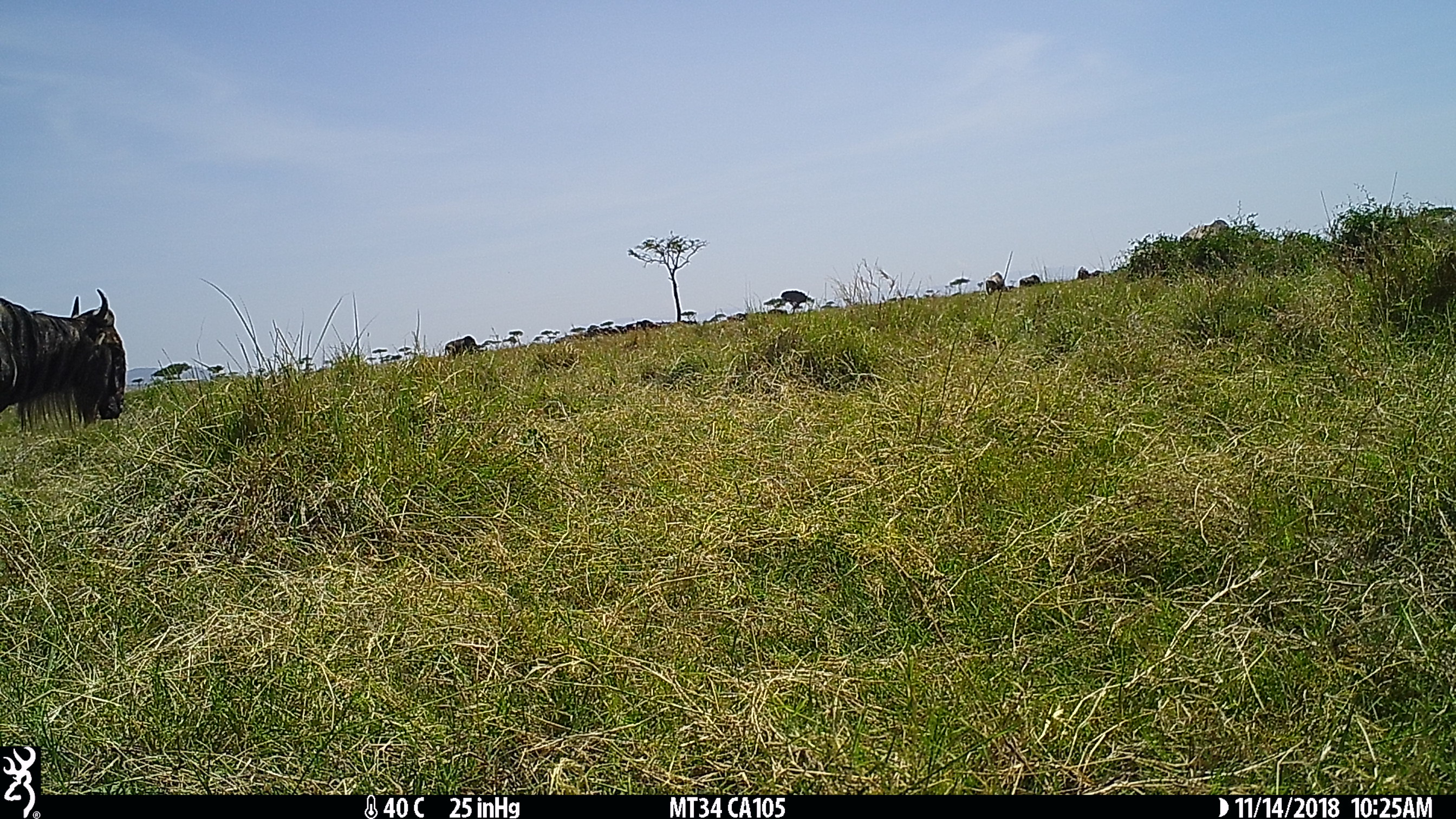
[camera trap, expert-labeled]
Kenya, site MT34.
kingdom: Animalia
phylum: Chordata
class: Mammalia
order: Artiodactyla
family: Bovidae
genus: Connochaetes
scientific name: Connochaetes taurinus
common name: blue wildebeest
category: wildebeest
Wildebeest (blue wildebeest) (Connochaetes taurinus).